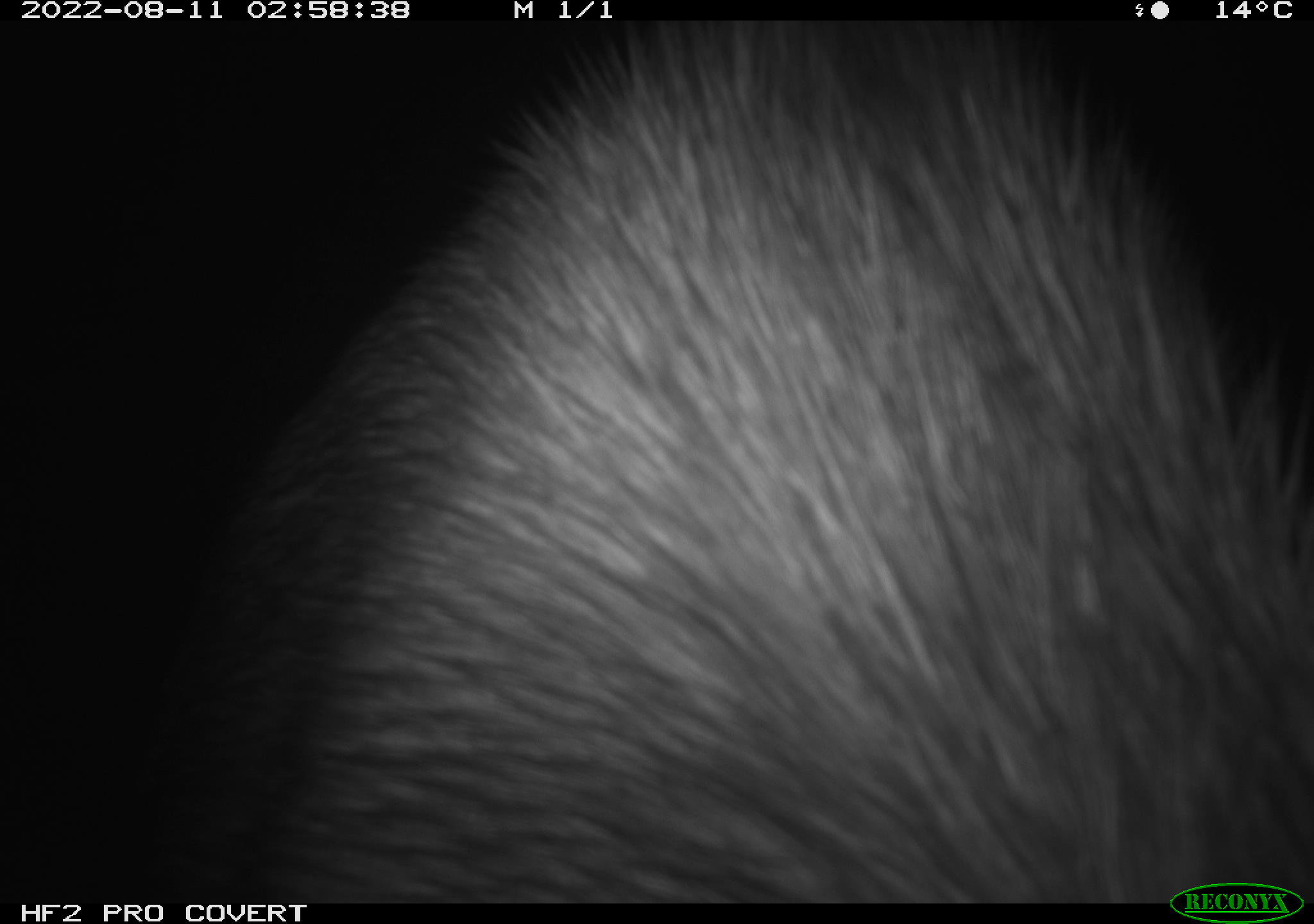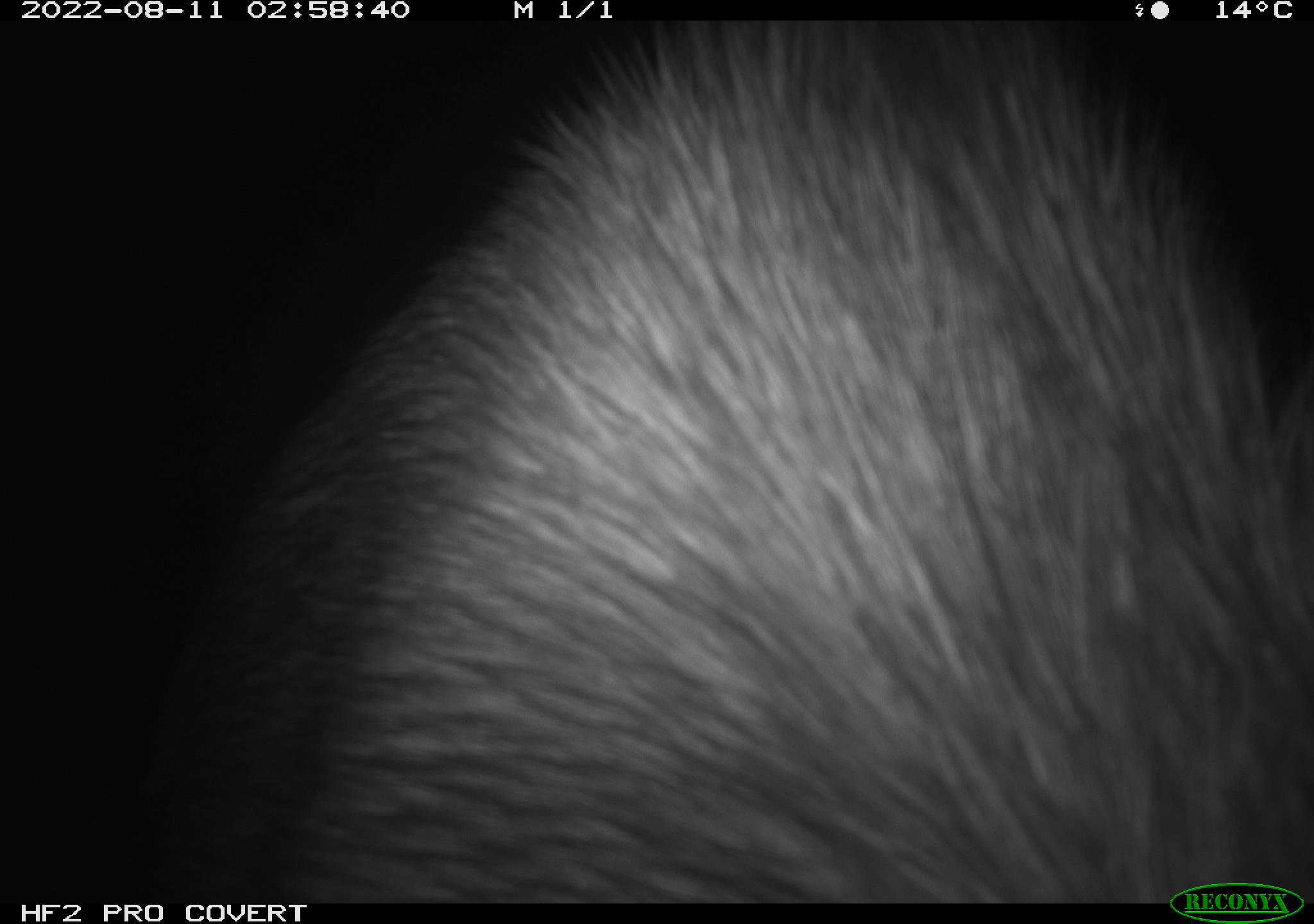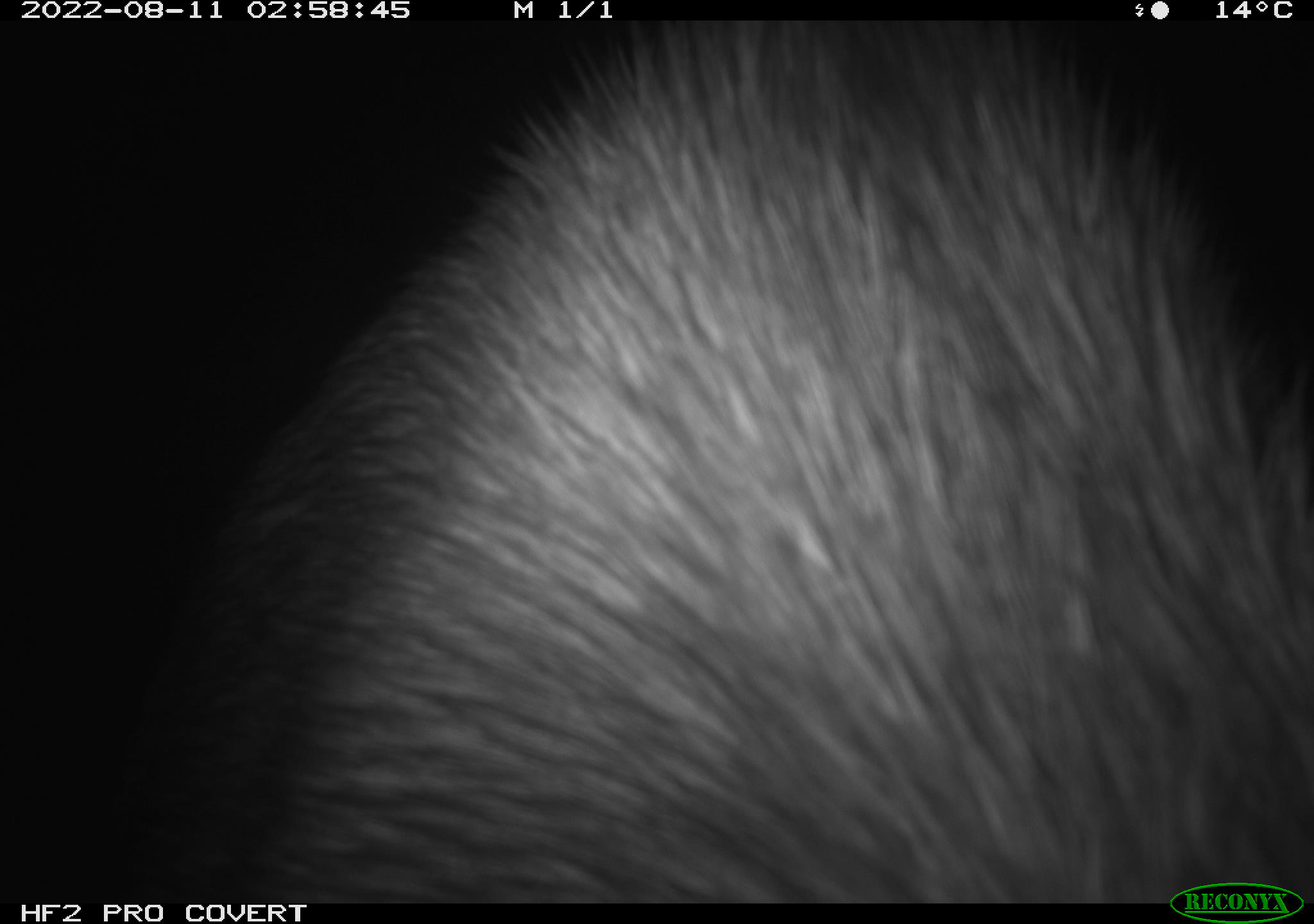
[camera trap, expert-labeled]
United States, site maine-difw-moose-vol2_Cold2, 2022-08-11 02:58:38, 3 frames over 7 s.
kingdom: Animalia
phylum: Chordata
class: Mammalia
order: Artiodactyla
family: Cervidae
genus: Alces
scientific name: Alces alces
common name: moose